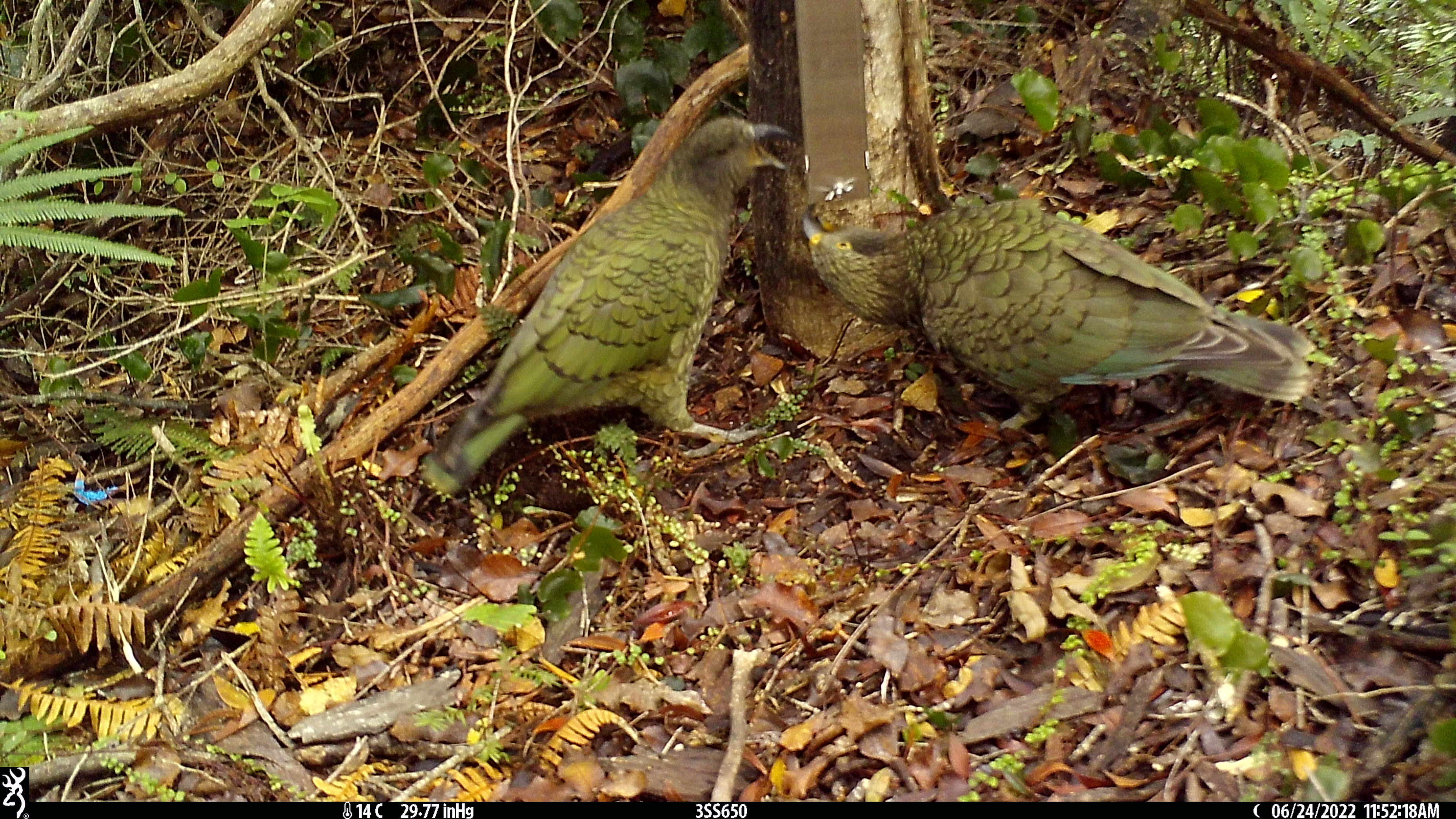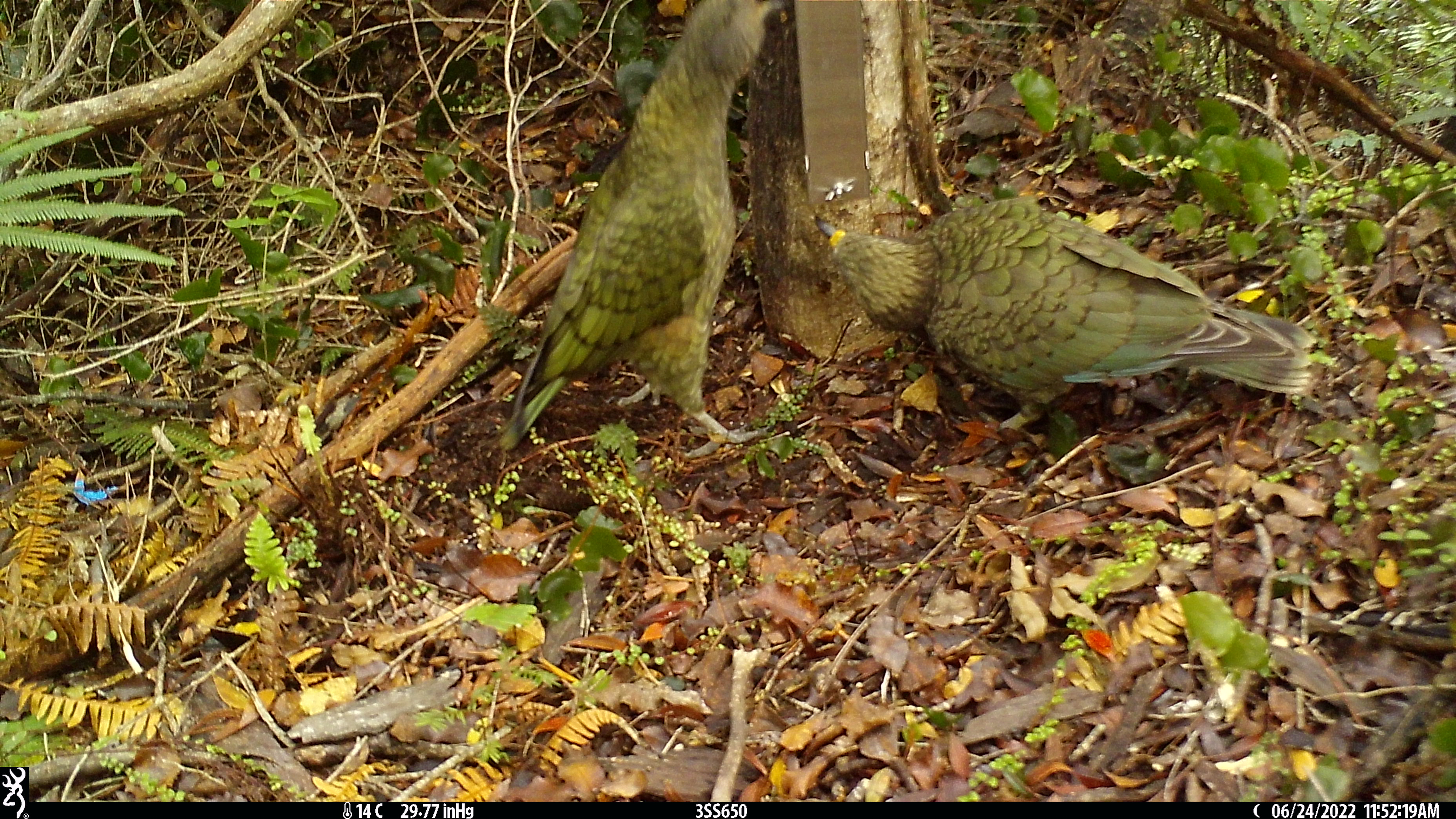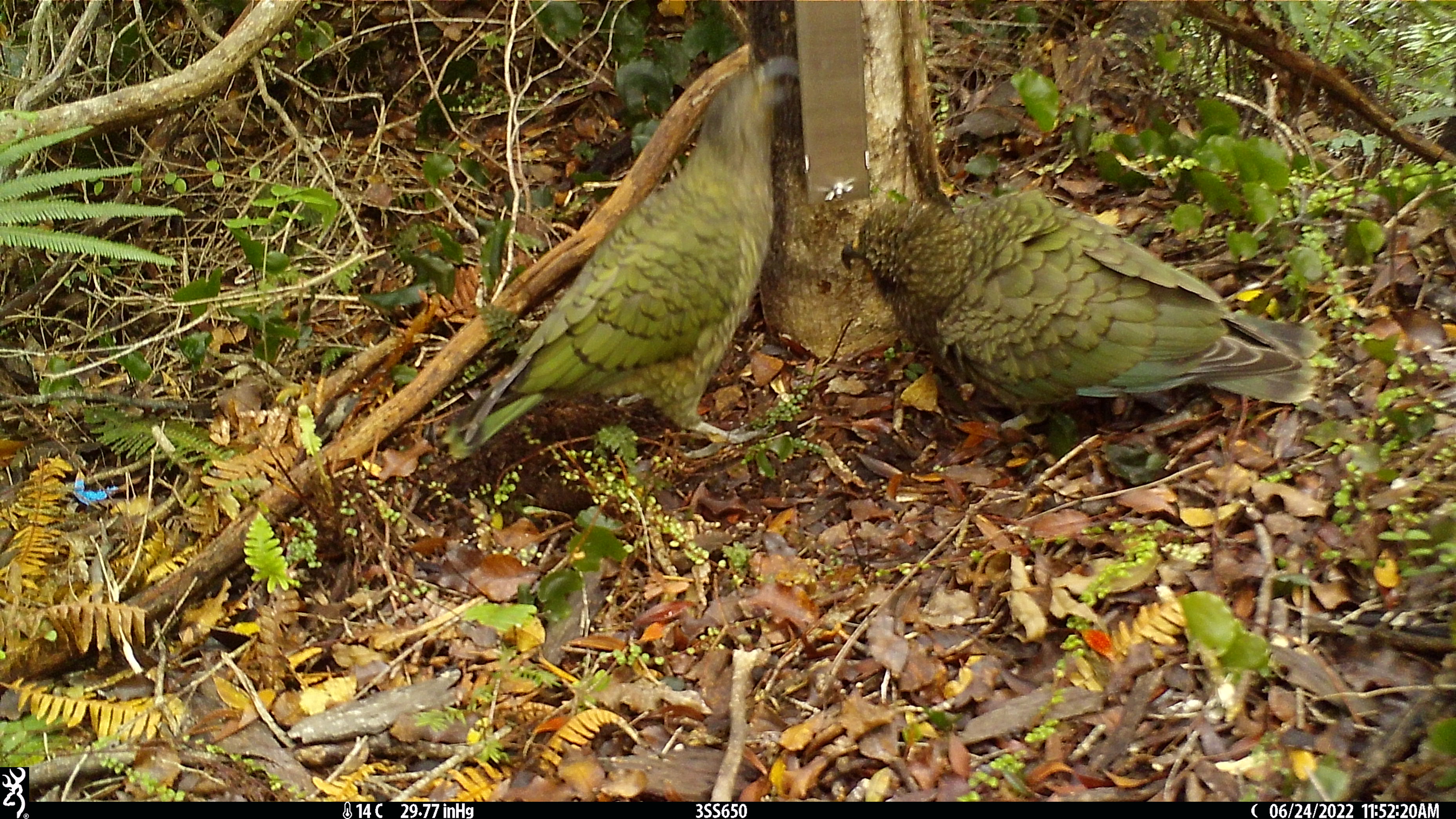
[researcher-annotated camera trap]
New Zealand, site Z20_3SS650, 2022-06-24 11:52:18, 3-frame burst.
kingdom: Animalia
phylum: Chordata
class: Aves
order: Psittaciformes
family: Strigopidae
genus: Nestor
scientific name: Nestor notabilis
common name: kea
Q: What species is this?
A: Kea (Nestor notabilis).